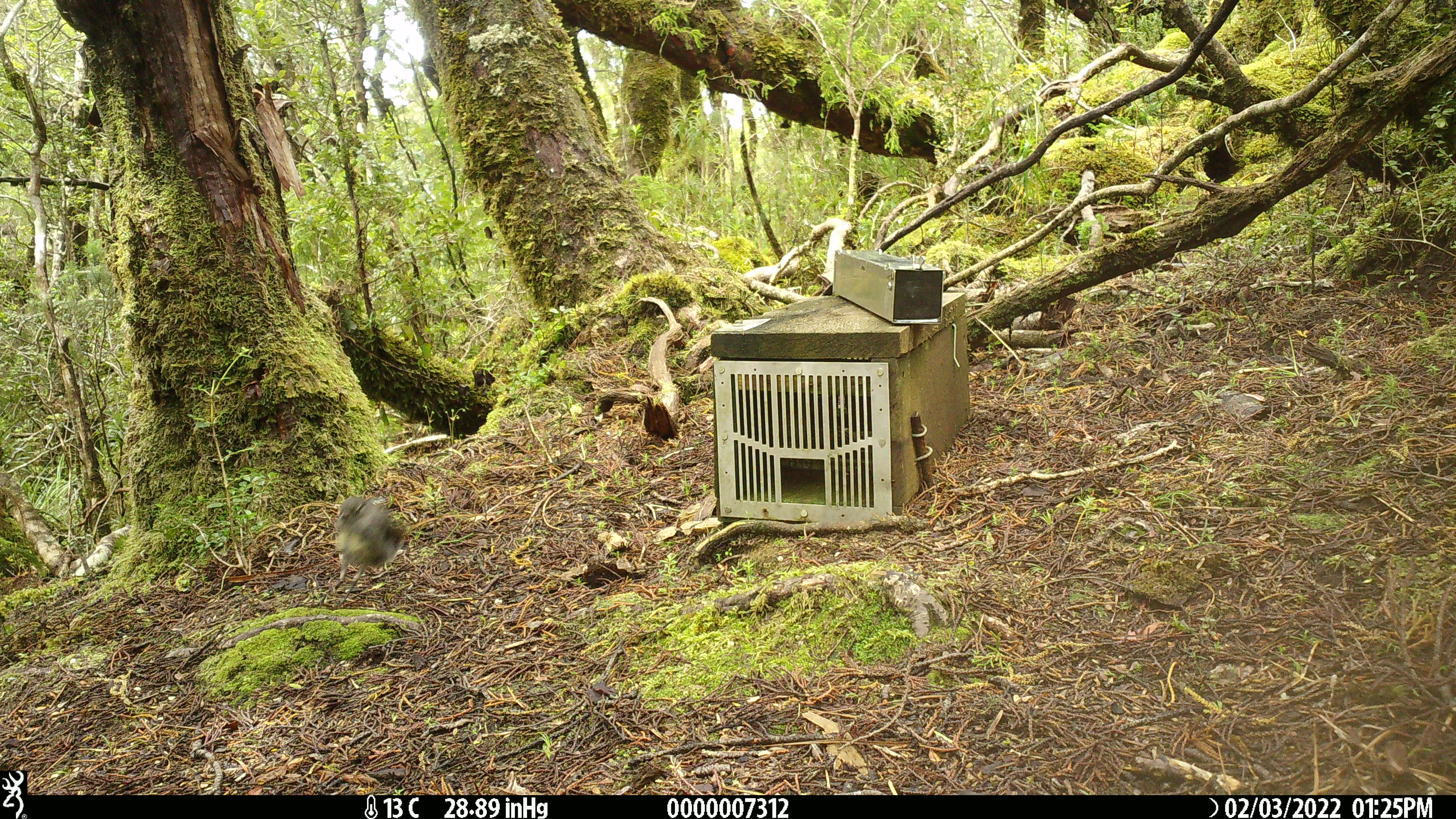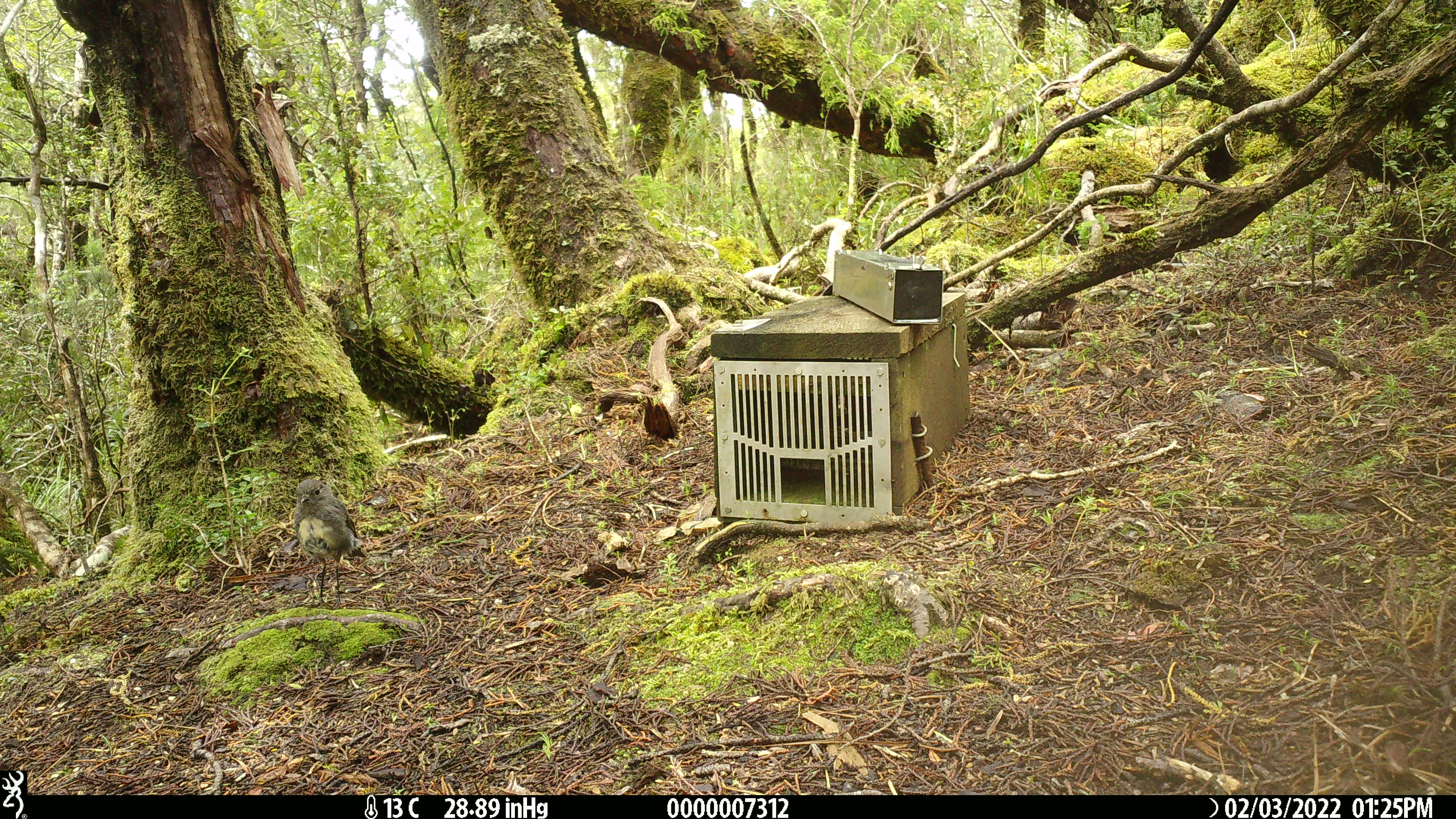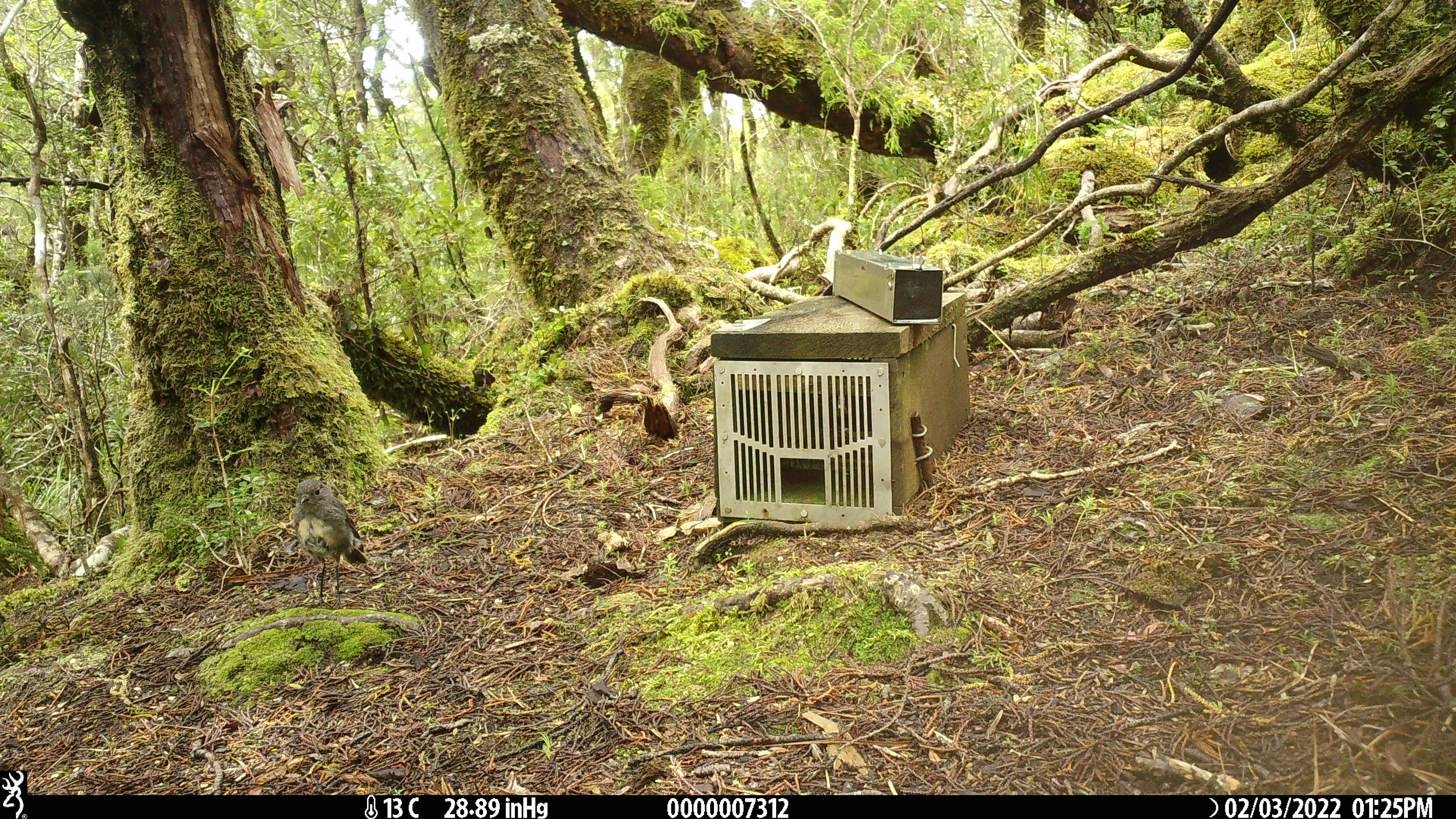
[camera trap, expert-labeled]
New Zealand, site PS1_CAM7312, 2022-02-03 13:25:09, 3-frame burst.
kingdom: Animalia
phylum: Chordata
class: Aves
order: Passeriformes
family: Petroicidae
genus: Petroica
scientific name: Petroica australis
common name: new zealand robin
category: robin